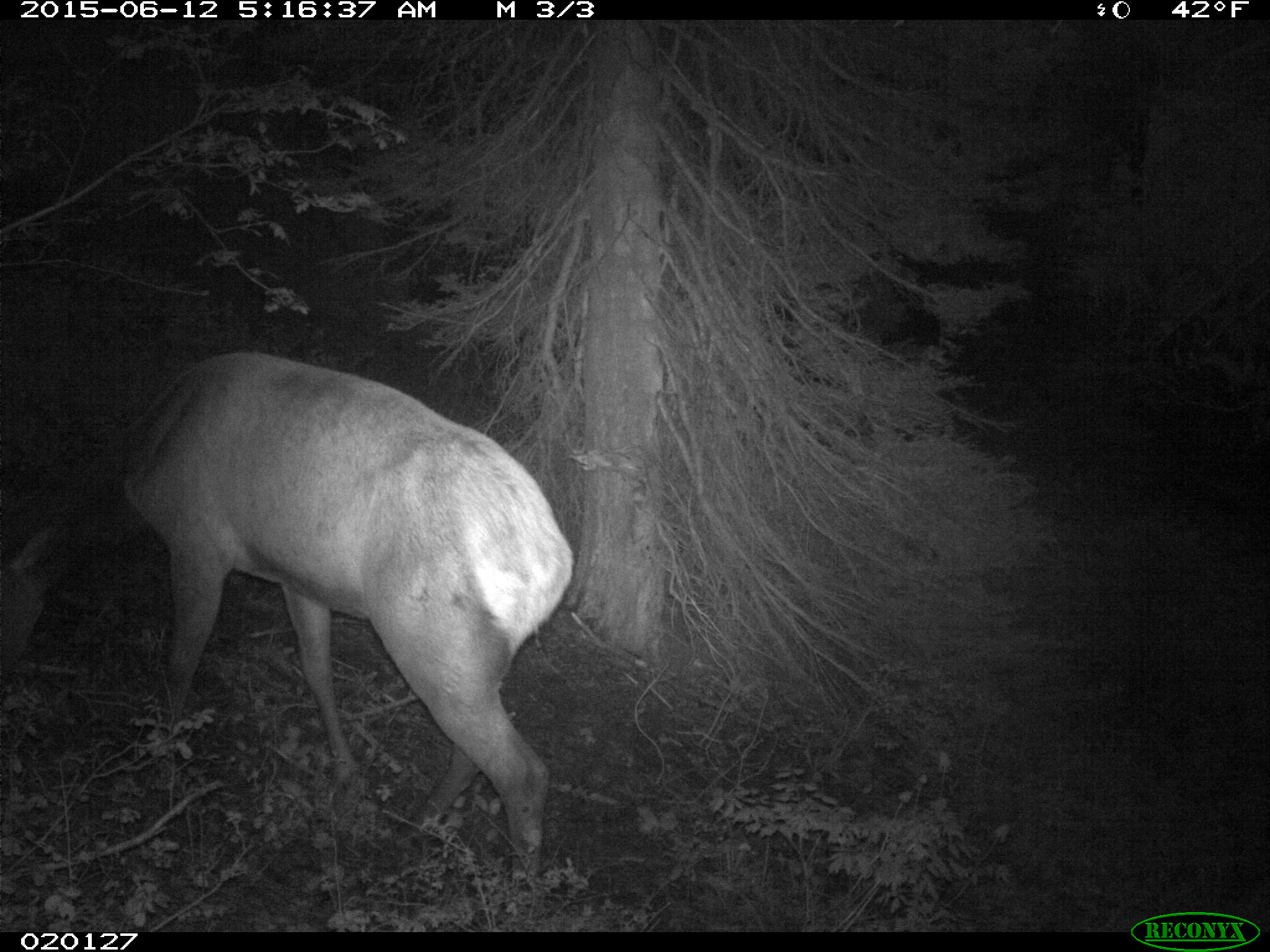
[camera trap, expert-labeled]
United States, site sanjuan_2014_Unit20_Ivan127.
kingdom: Animalia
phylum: Chordata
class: Mammalia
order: Artiodactyla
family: Cervidae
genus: Cervus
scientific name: Cervus elaphus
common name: red deer